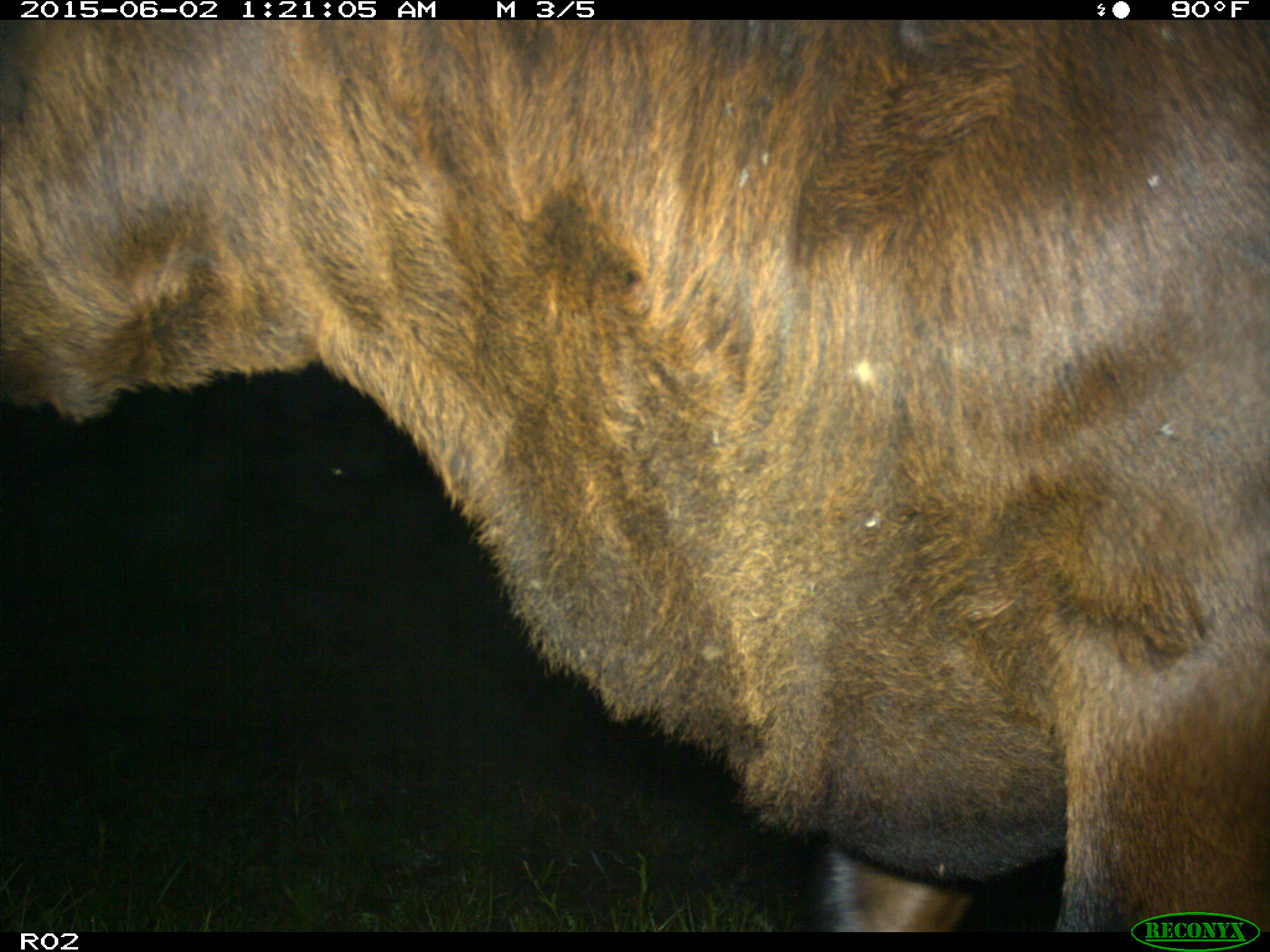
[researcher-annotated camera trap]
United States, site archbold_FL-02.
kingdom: Animalia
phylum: Chordata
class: Mammalia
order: Artiodactyla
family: Bovidae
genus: Bos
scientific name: Bos taurus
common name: domestic cow